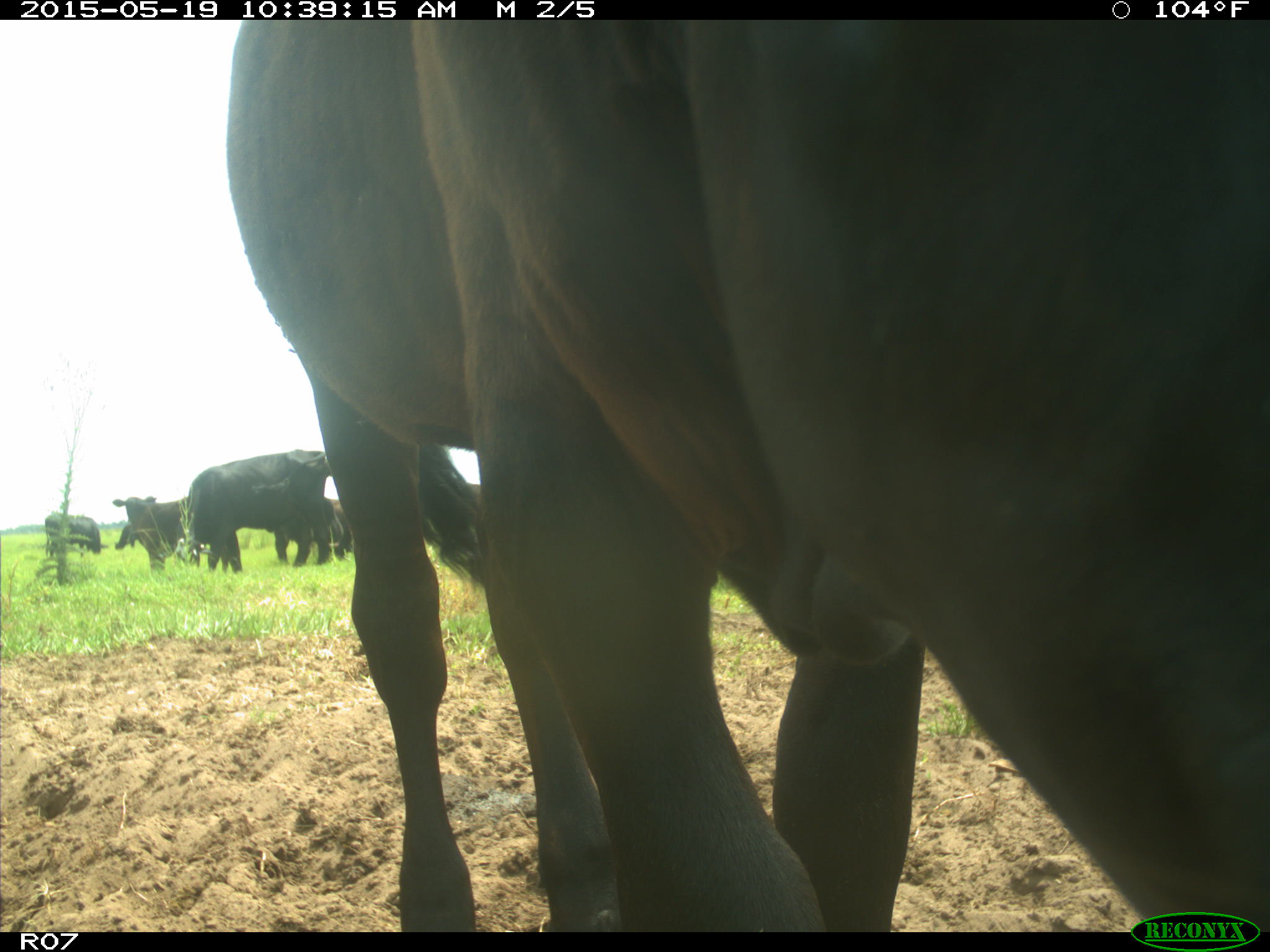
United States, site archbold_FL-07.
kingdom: Animalia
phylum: Chordata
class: Mammalia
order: Artiodactyla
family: Bovidae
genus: Bos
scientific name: Bos taurus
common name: domestic cow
Bos taurus (domestic cow).